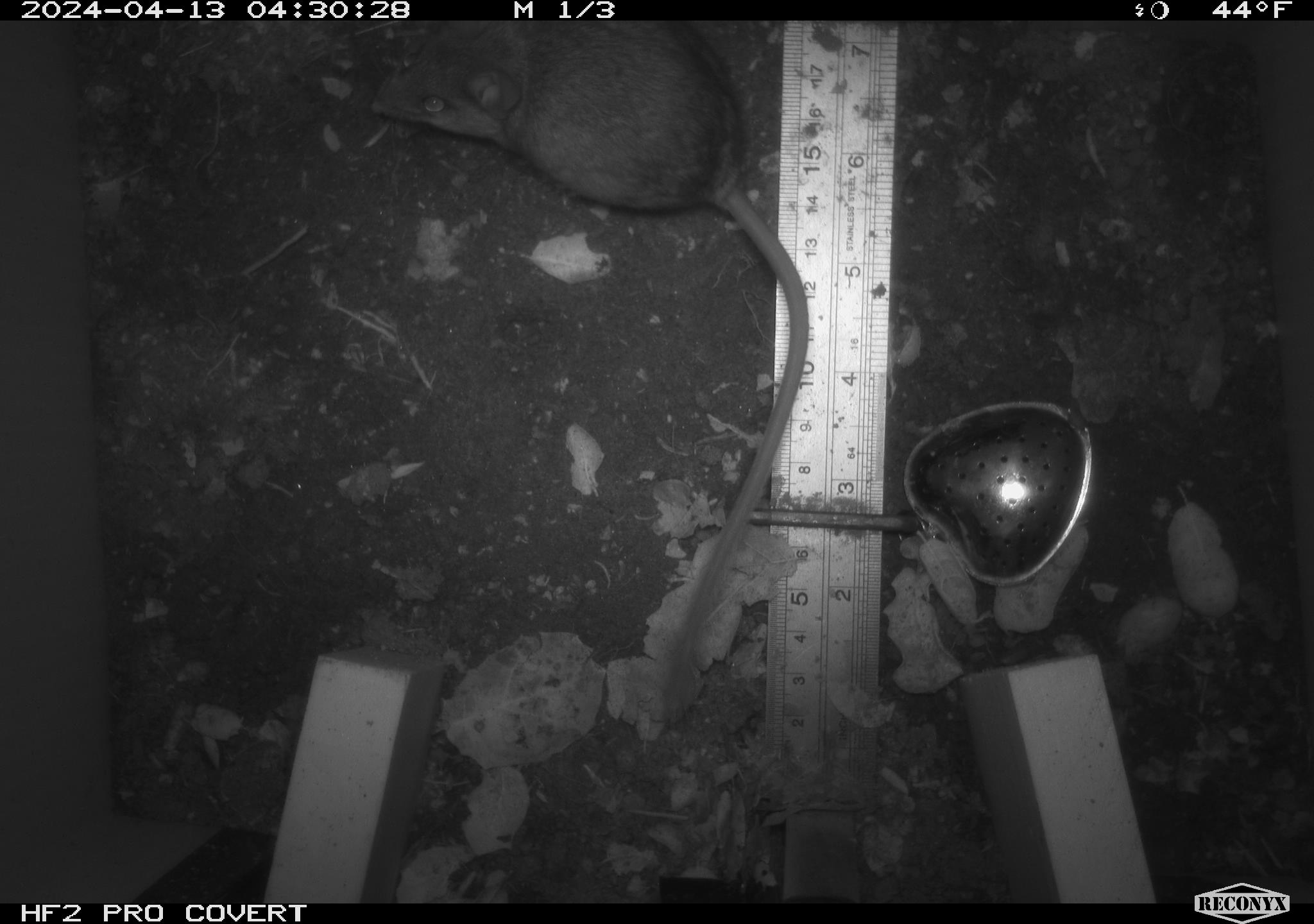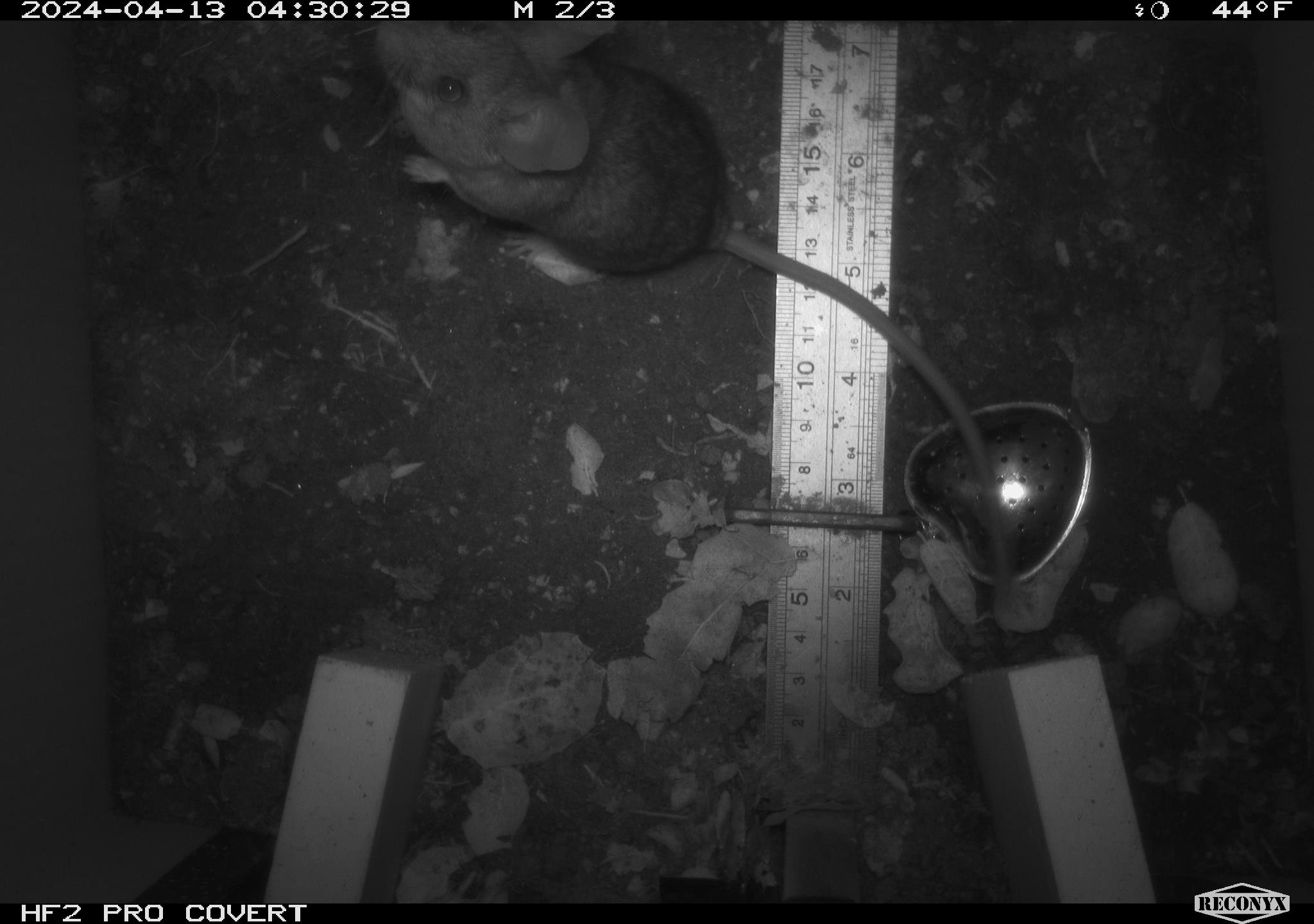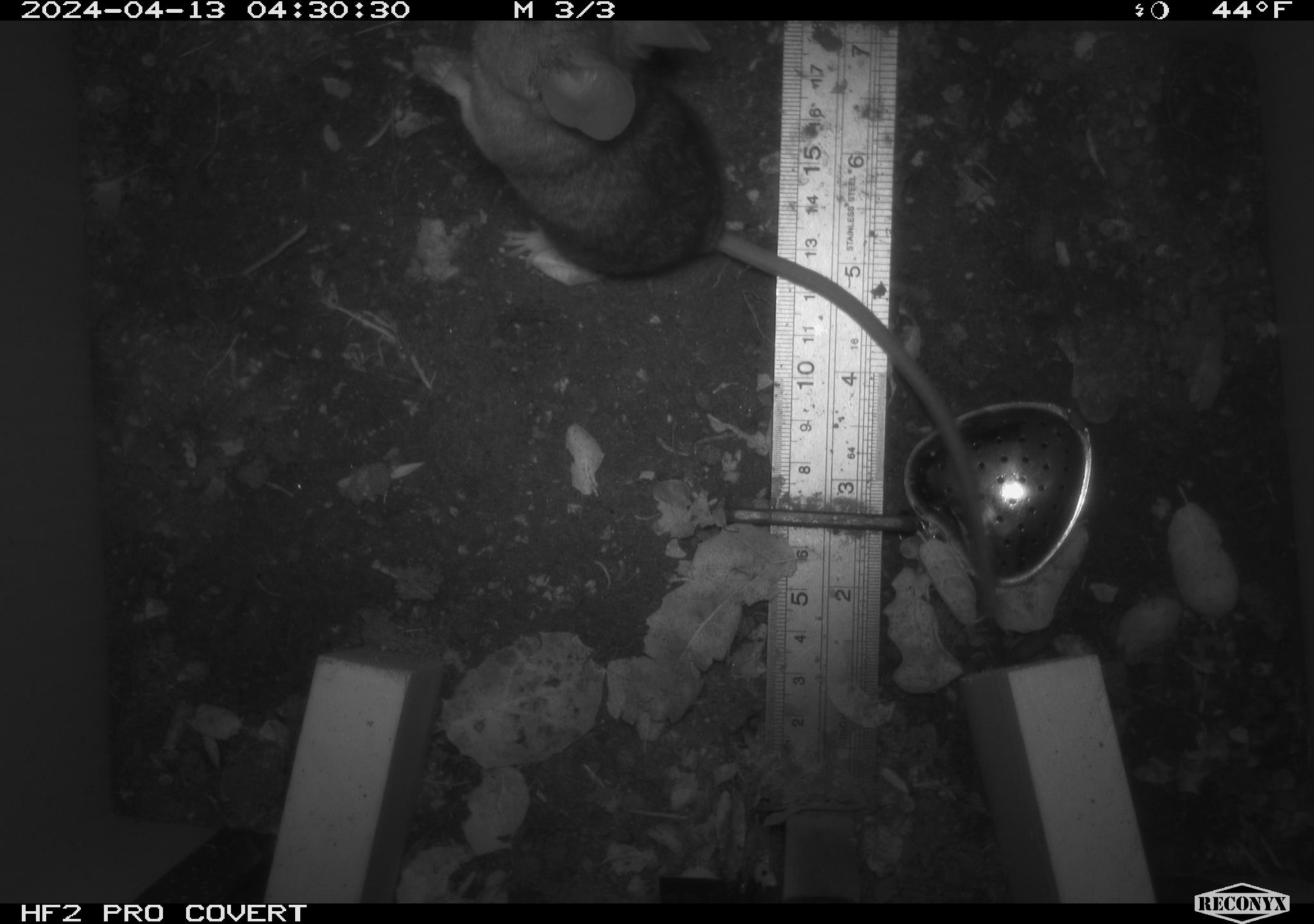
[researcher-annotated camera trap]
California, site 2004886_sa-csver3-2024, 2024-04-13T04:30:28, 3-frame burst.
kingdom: Animalia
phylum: Chordata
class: Mammalia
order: Rodentia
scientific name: Rodentia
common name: rodent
Rodent (Rodentia).